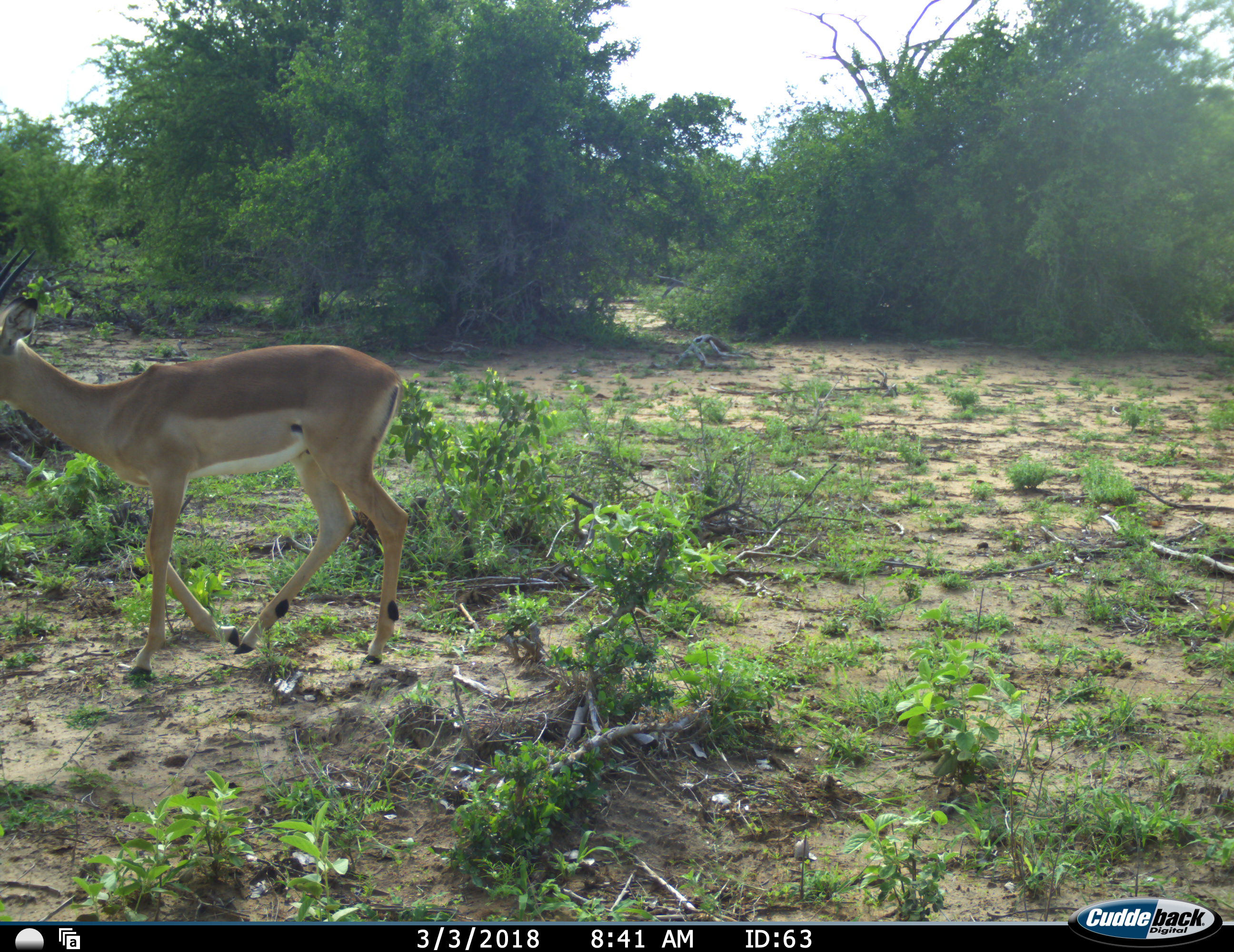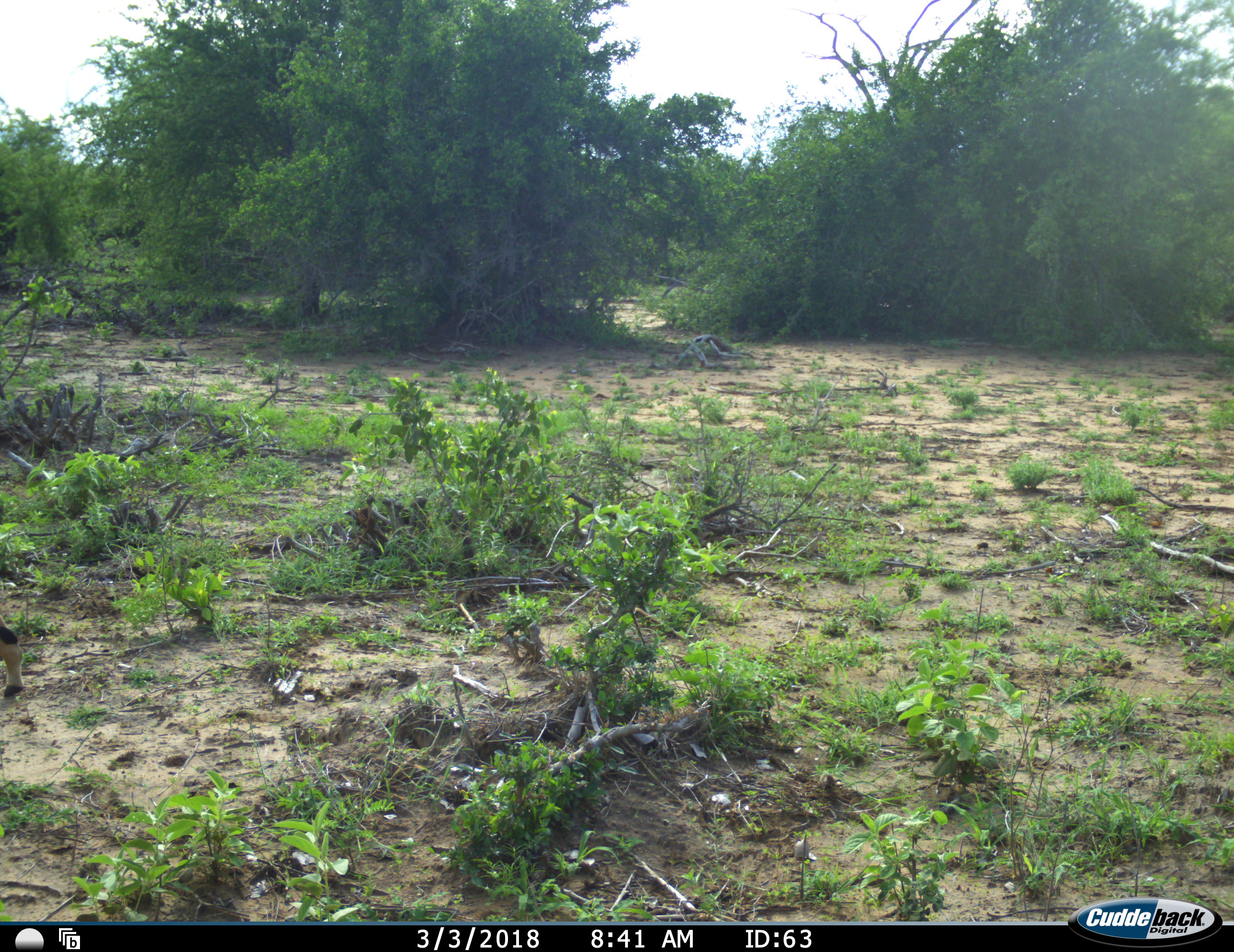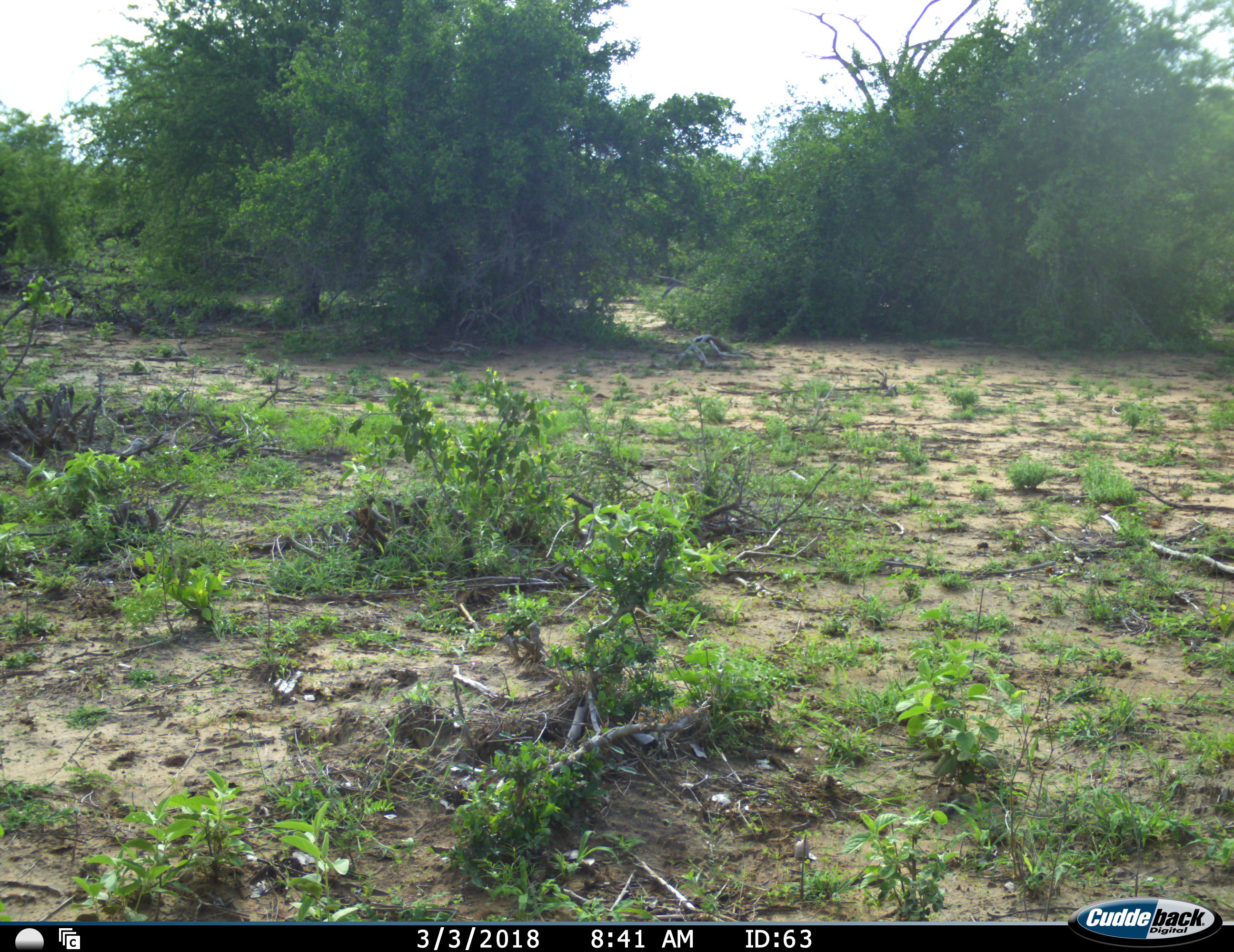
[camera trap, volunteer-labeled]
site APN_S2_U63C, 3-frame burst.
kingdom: Animalia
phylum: Chordata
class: Mammalia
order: Artiodactyla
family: Bovidae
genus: Aepyceros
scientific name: Aepyceros melampus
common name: impala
Impala (Aepyceros melampus), count 1. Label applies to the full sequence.